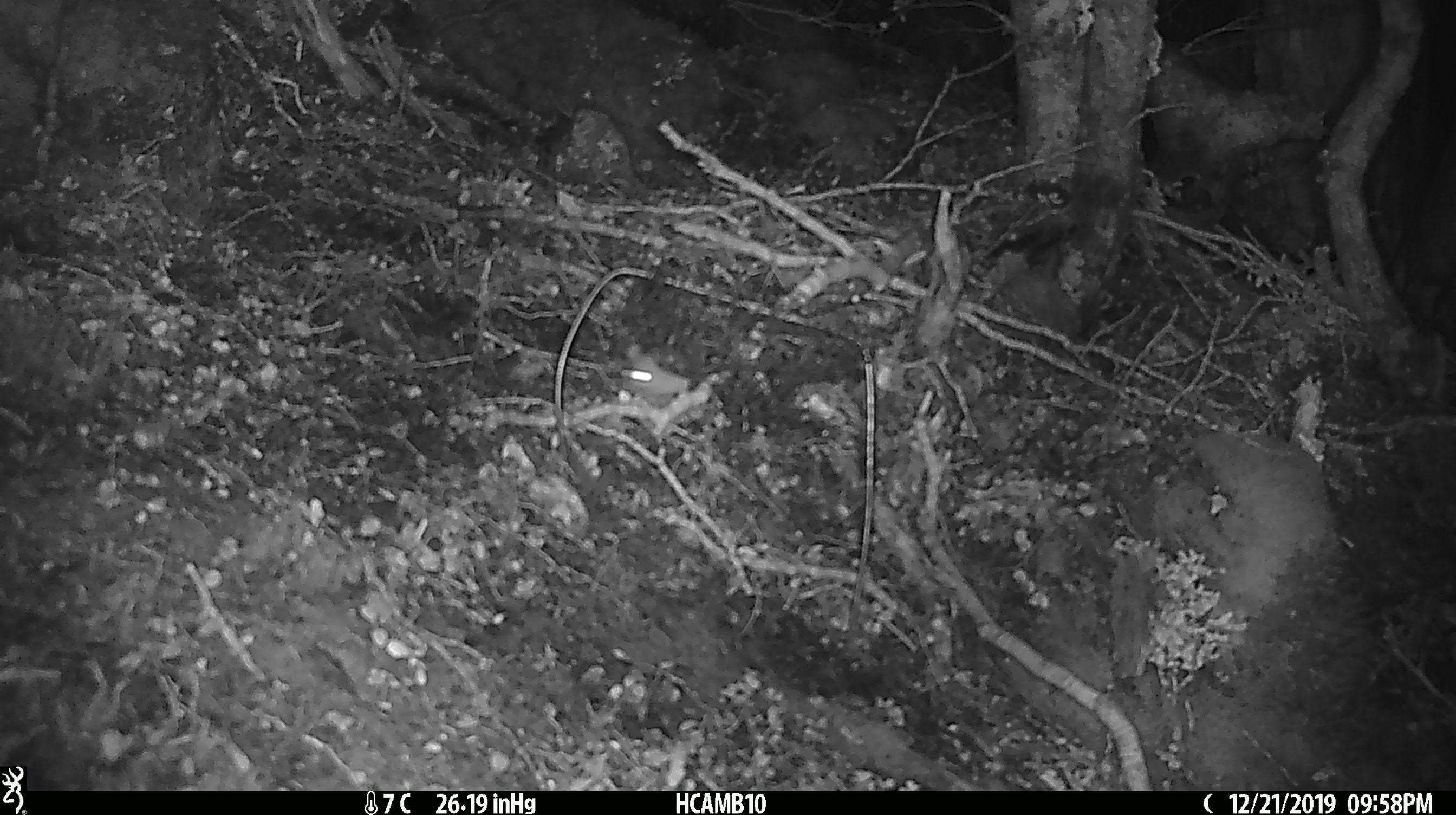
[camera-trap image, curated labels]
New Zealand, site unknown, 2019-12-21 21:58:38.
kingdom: Animalia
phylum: Chordata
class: Mammalia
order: Rodentia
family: Muridae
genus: Mus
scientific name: Mus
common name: mouse